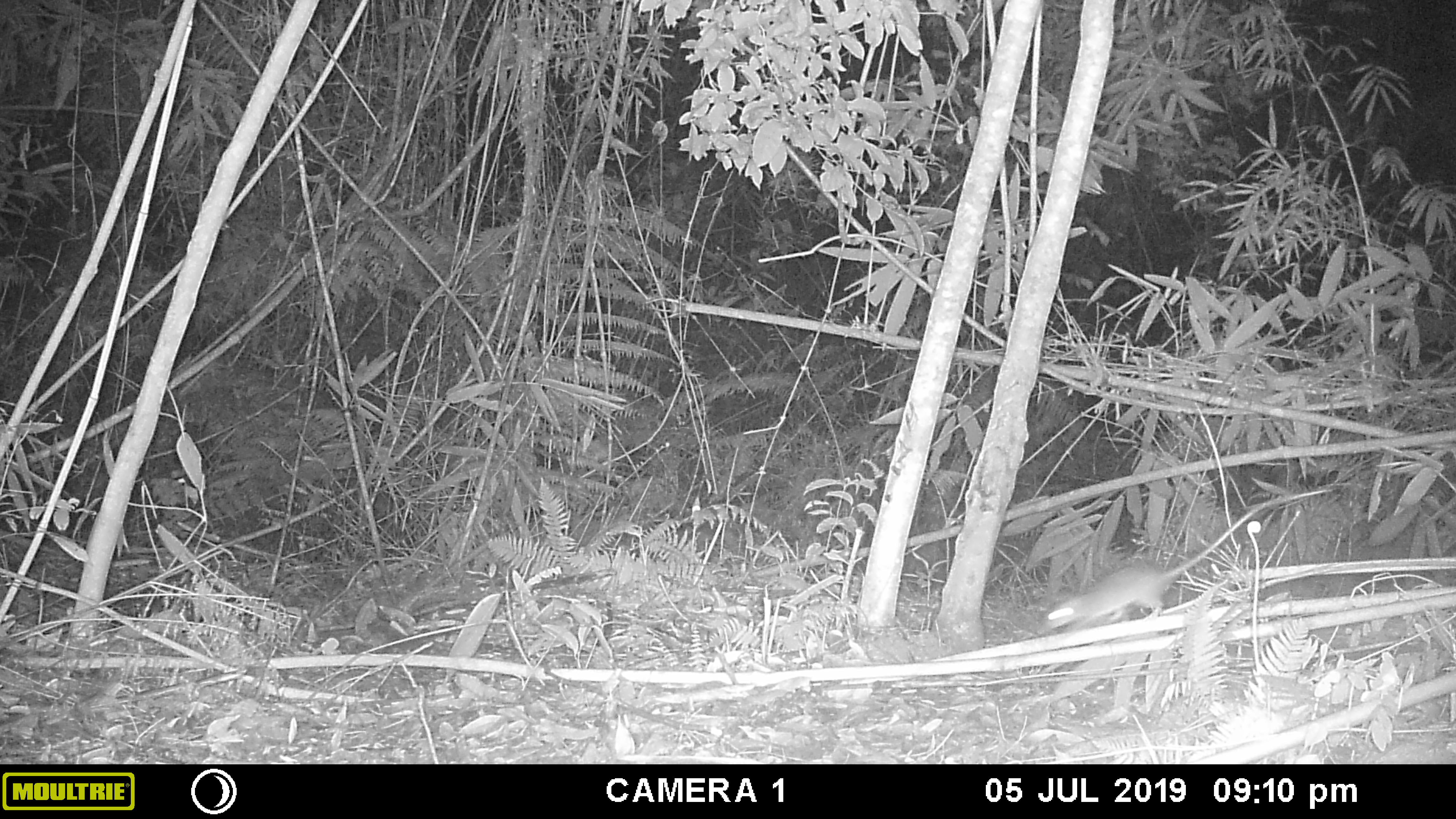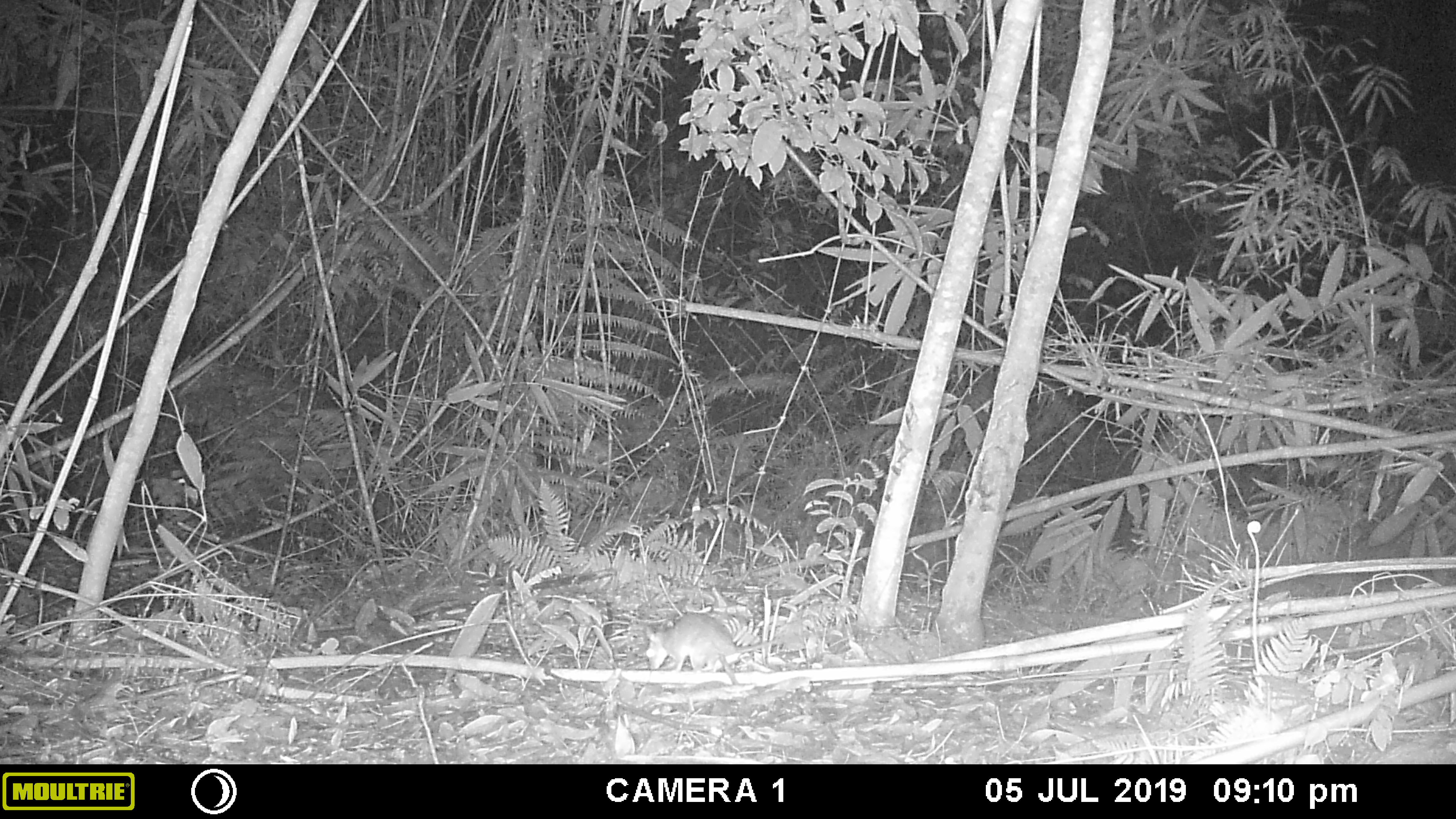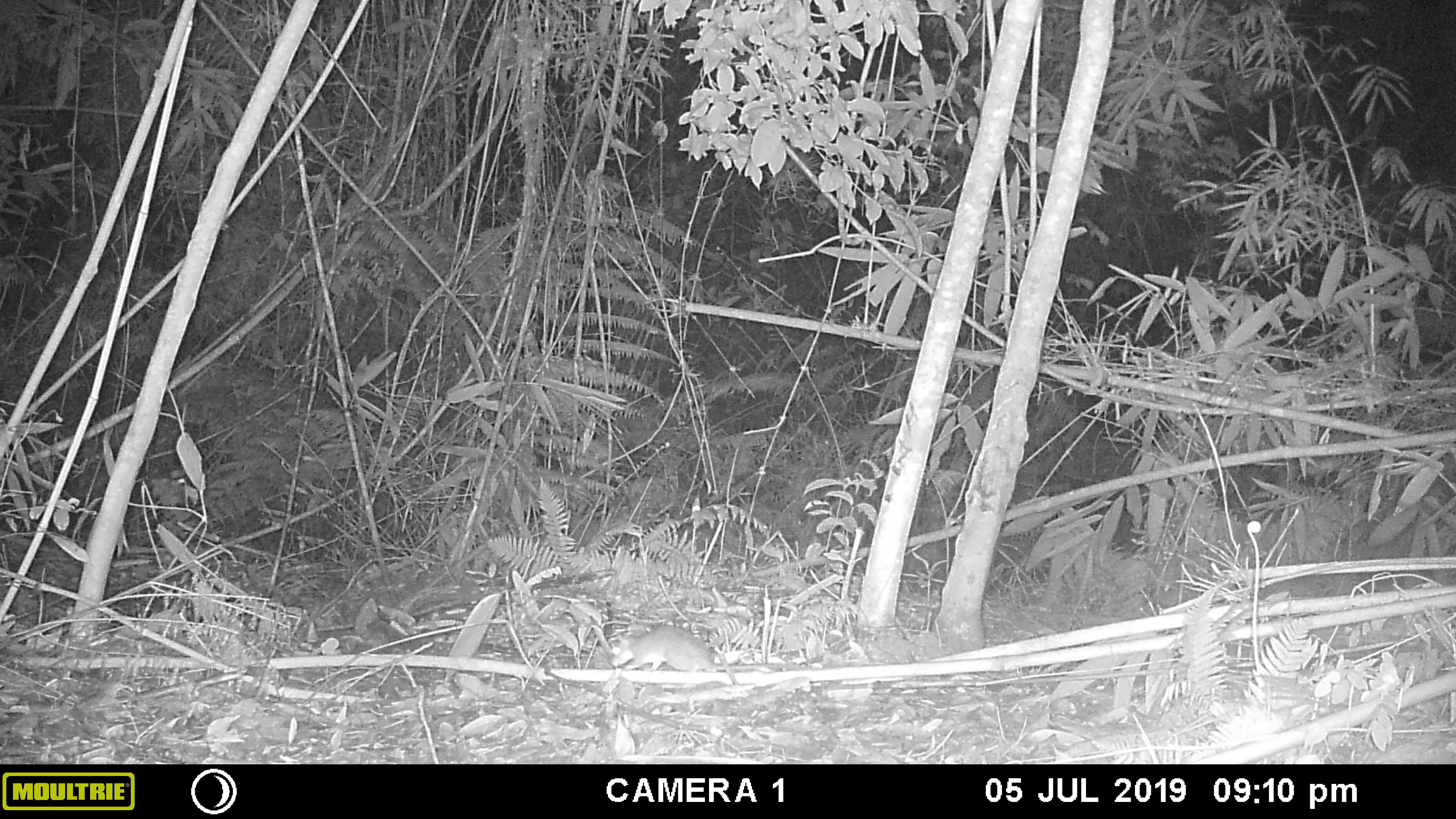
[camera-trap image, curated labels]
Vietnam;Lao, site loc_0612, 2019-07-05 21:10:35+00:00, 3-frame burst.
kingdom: Animalia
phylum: Chordata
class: Mammalia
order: Rodentia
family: Muridae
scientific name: Muridae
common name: old-world mice and rats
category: unidentified murid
Unidentified murid (old-world mice and rats) (Muridae). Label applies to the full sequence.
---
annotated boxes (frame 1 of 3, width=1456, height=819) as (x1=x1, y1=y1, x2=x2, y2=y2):
unidentified murid: (x1=1035, y1=489, x2=1333, y2=634)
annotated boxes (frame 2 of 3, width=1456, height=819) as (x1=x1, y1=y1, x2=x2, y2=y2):
unidentified murid: (x1=645, y1=612, x2=837, y2=670)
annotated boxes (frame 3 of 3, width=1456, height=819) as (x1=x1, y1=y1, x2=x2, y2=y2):
unidentified murid: (x1=609, y1=626, x2=820, y2=672)